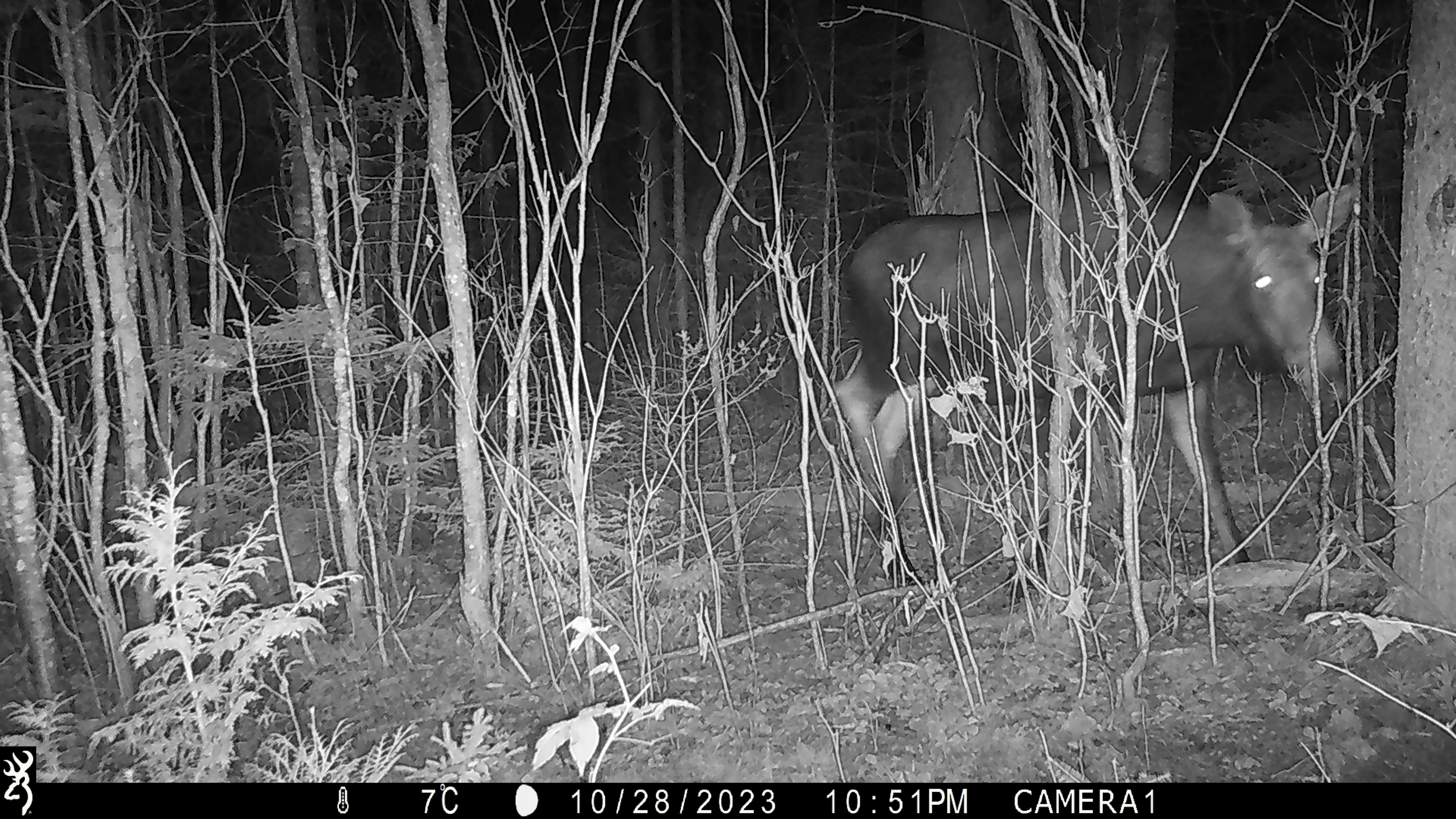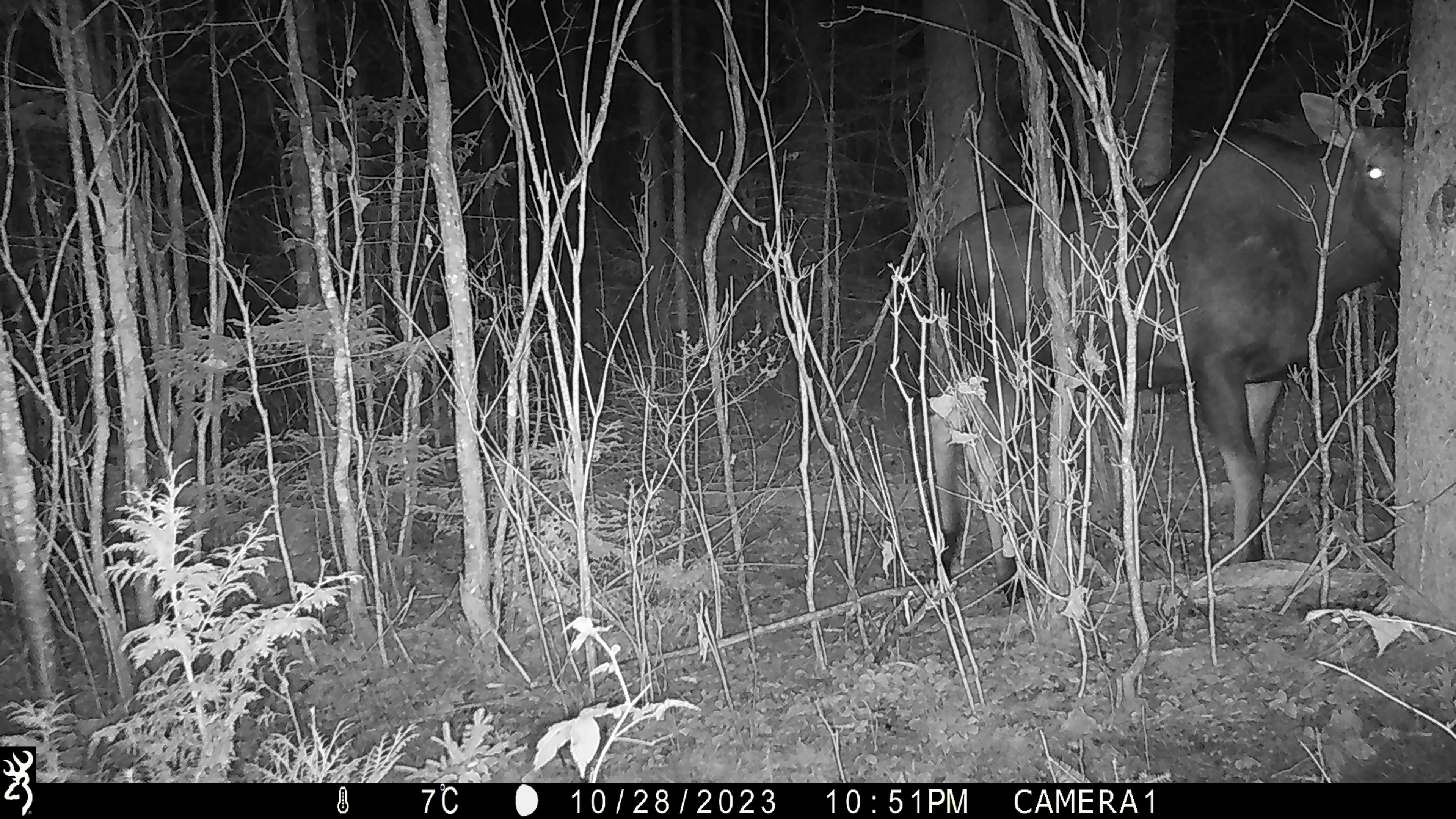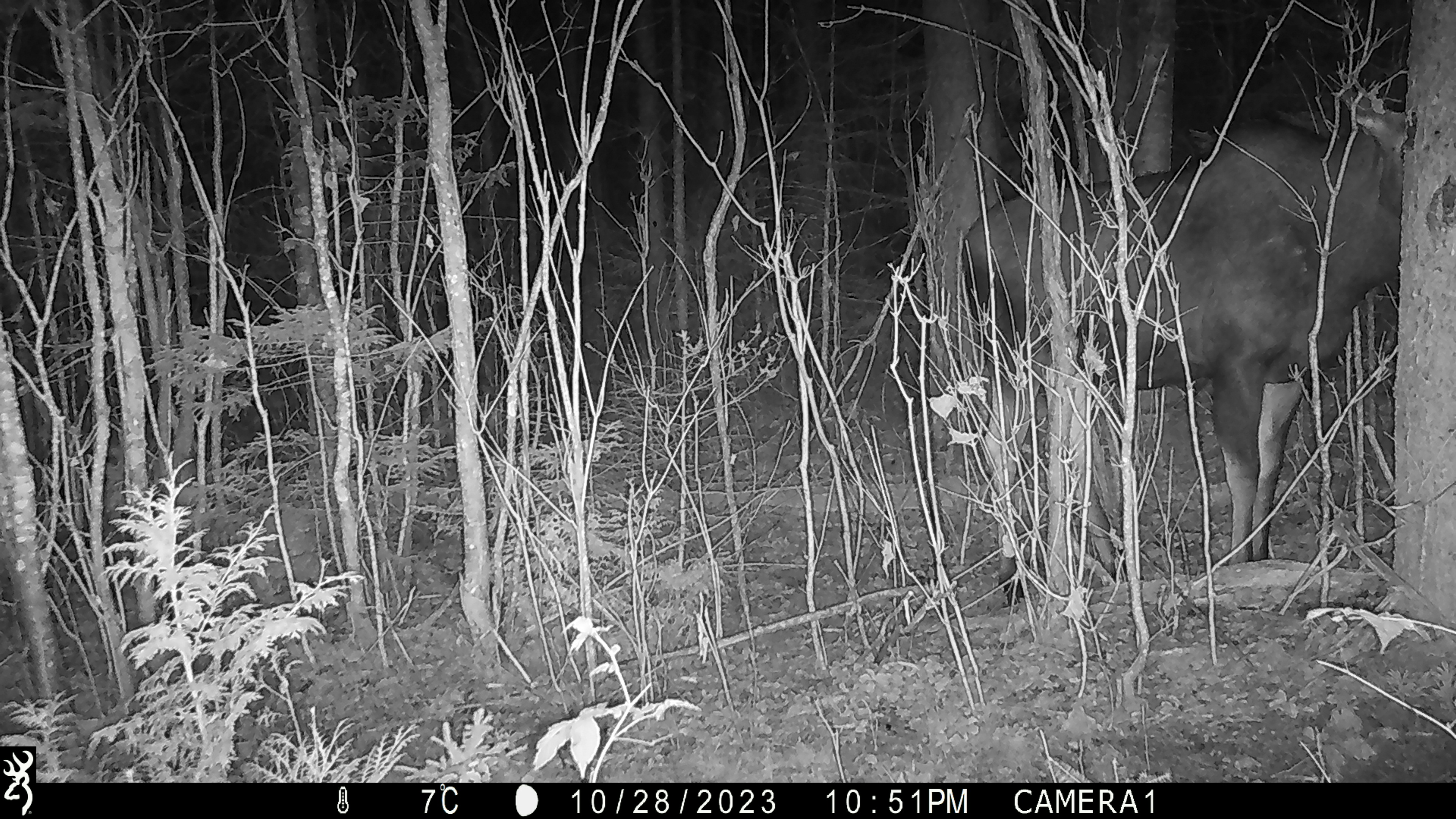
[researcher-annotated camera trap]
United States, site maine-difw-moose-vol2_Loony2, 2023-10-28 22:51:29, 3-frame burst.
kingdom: Animalia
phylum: Chordata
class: Mammalia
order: Artiodactyla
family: Cervidae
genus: Alces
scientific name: Alces alces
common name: moose